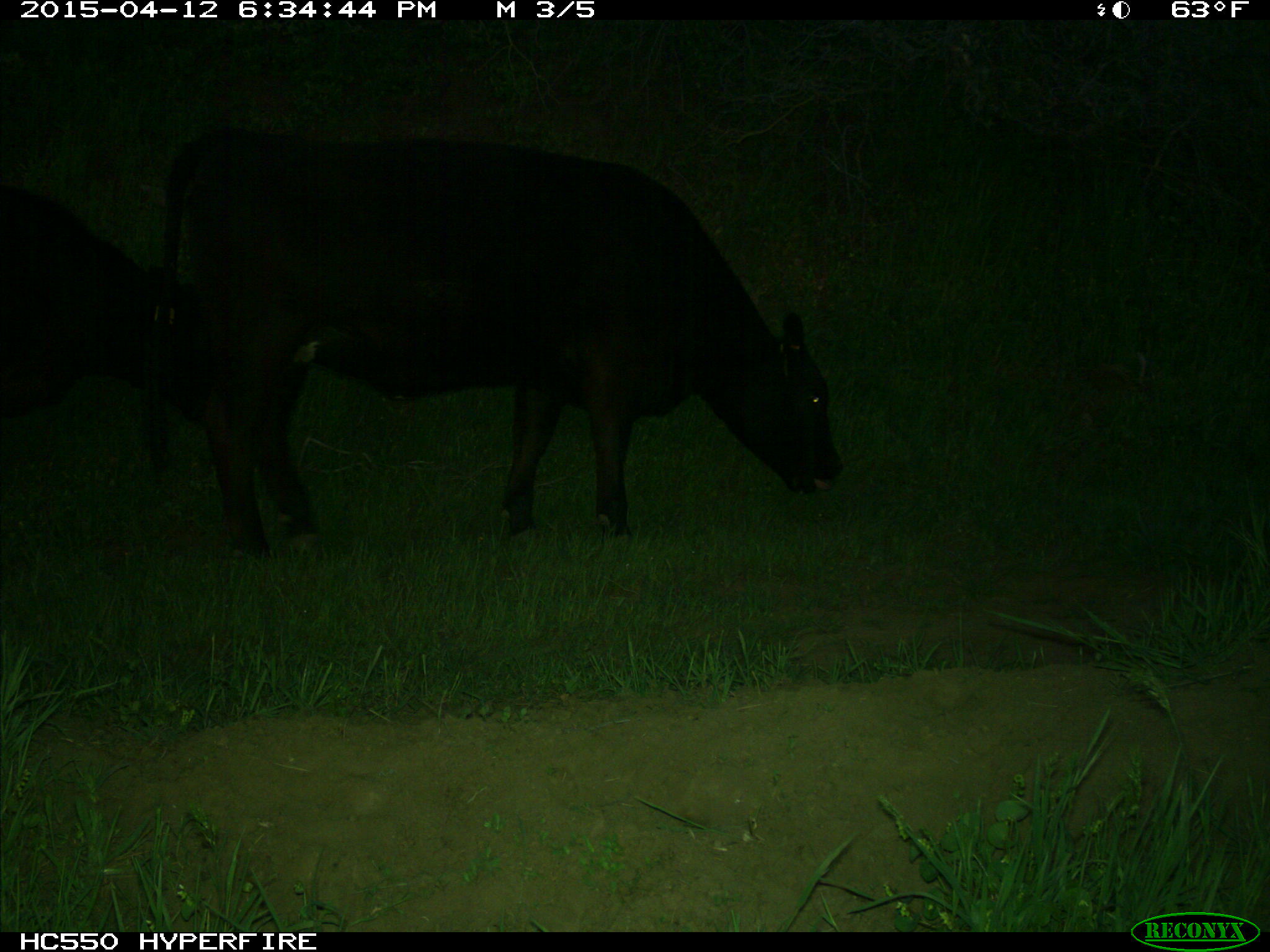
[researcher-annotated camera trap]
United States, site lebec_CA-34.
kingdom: Animalia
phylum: Chordata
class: Mammalia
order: Artiodactyla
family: Bovidae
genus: Bos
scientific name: Bos taurus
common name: domestic cow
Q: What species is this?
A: Bos taurus (domestic cow).